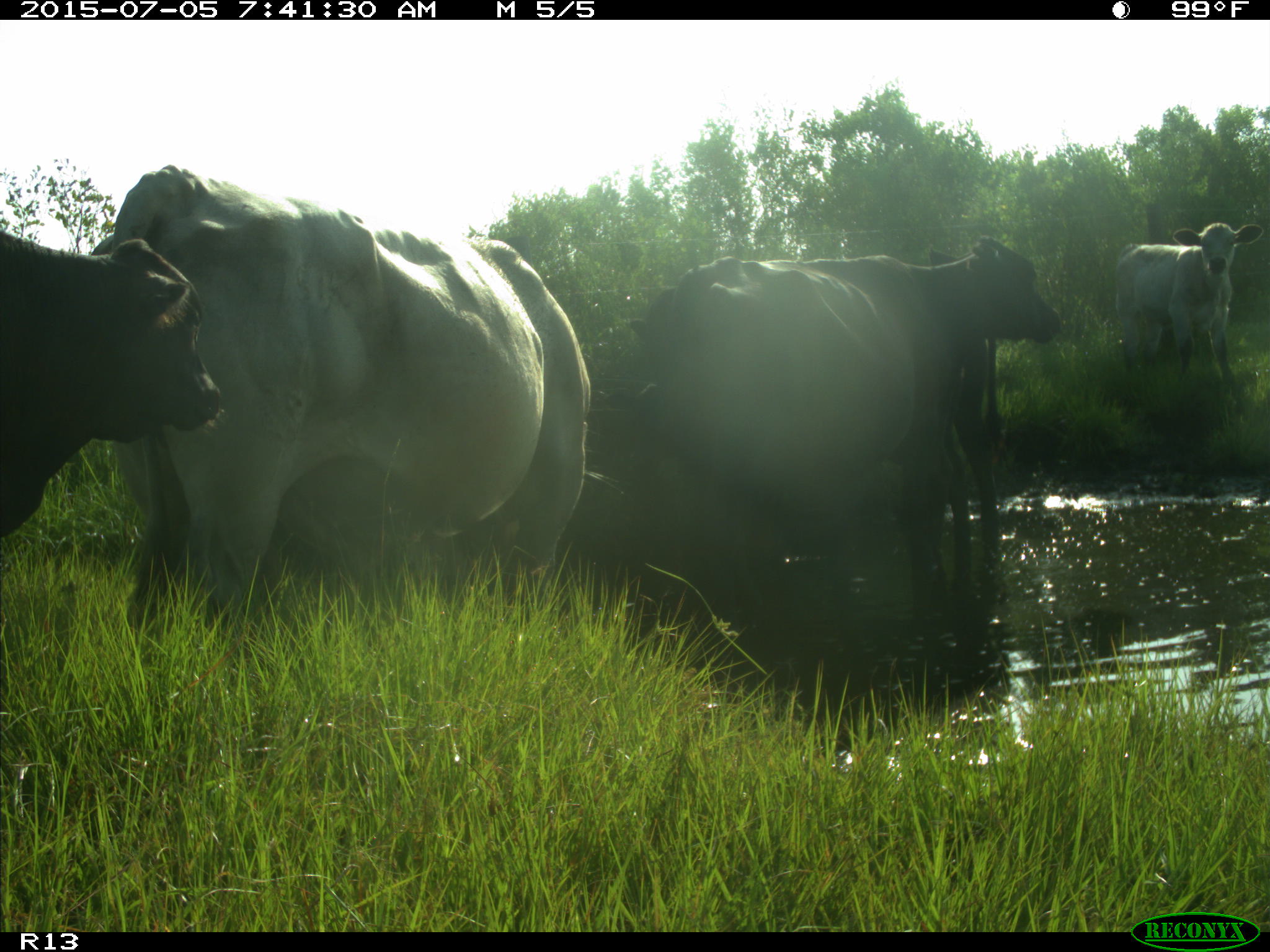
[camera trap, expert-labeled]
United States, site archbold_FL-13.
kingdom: Animalia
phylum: Chordata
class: Mammalia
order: Artiodactyla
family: Bovidae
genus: Bos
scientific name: Bos taurus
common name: domestic cow